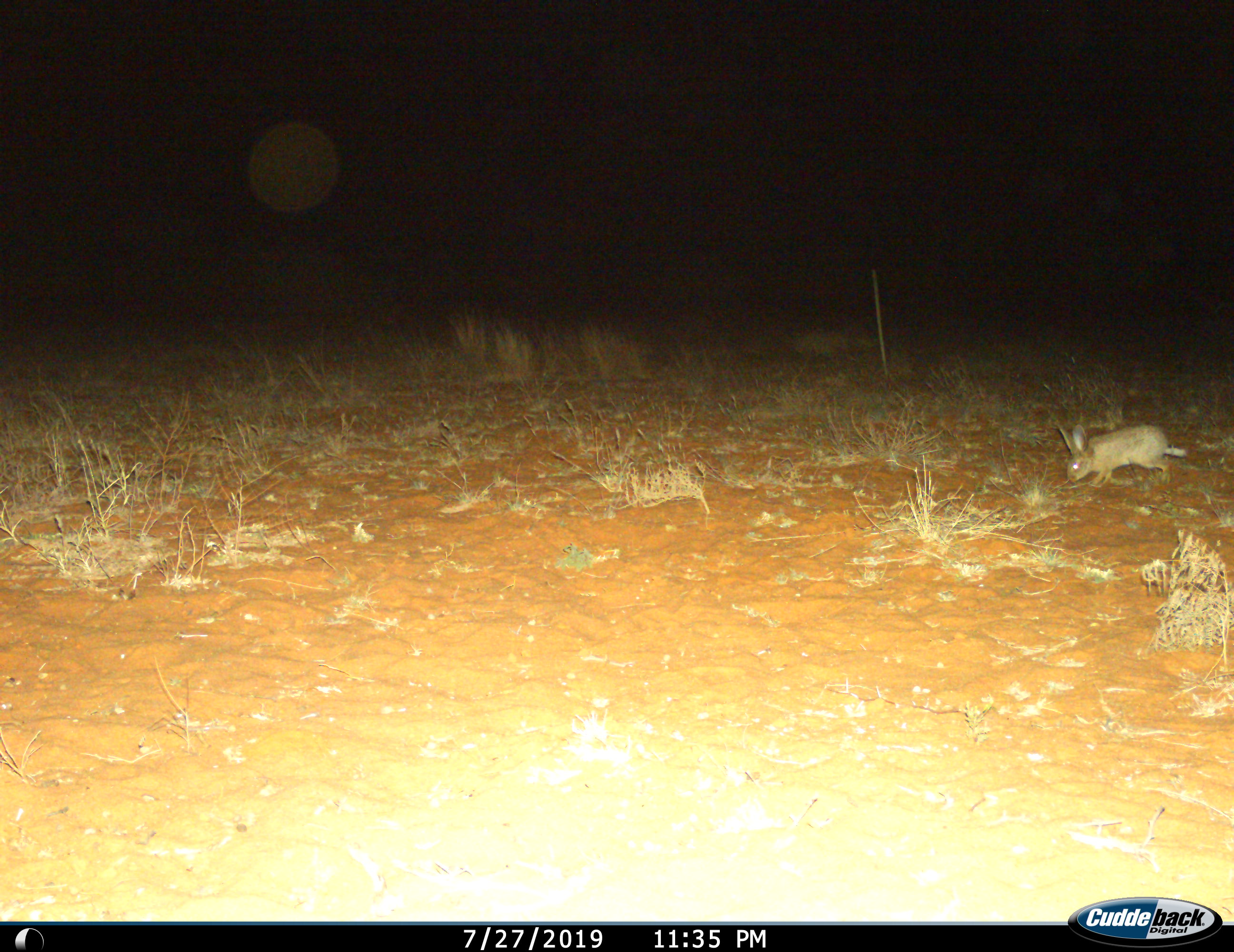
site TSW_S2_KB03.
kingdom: Animalia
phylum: Chordata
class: Mammalia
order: Lagomorpha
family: Leporidae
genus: Lepus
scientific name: Lepus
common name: hare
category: hareunknown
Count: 1.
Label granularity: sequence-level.